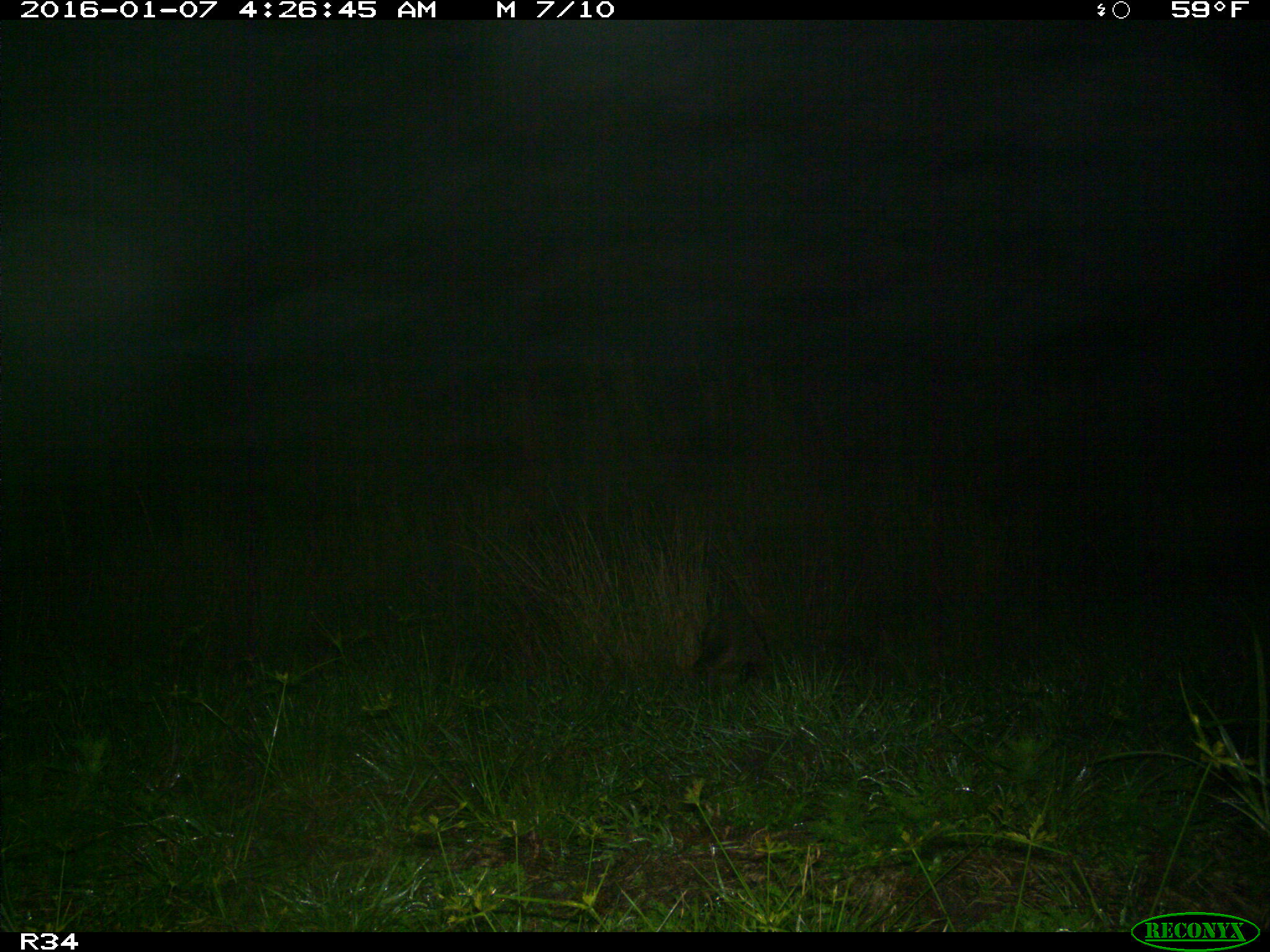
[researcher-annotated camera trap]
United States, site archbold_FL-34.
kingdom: Animalia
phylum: Chordata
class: Mammalia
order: Carnivora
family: Procyonidae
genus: Procyon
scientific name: Procyon lotor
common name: common raccoon